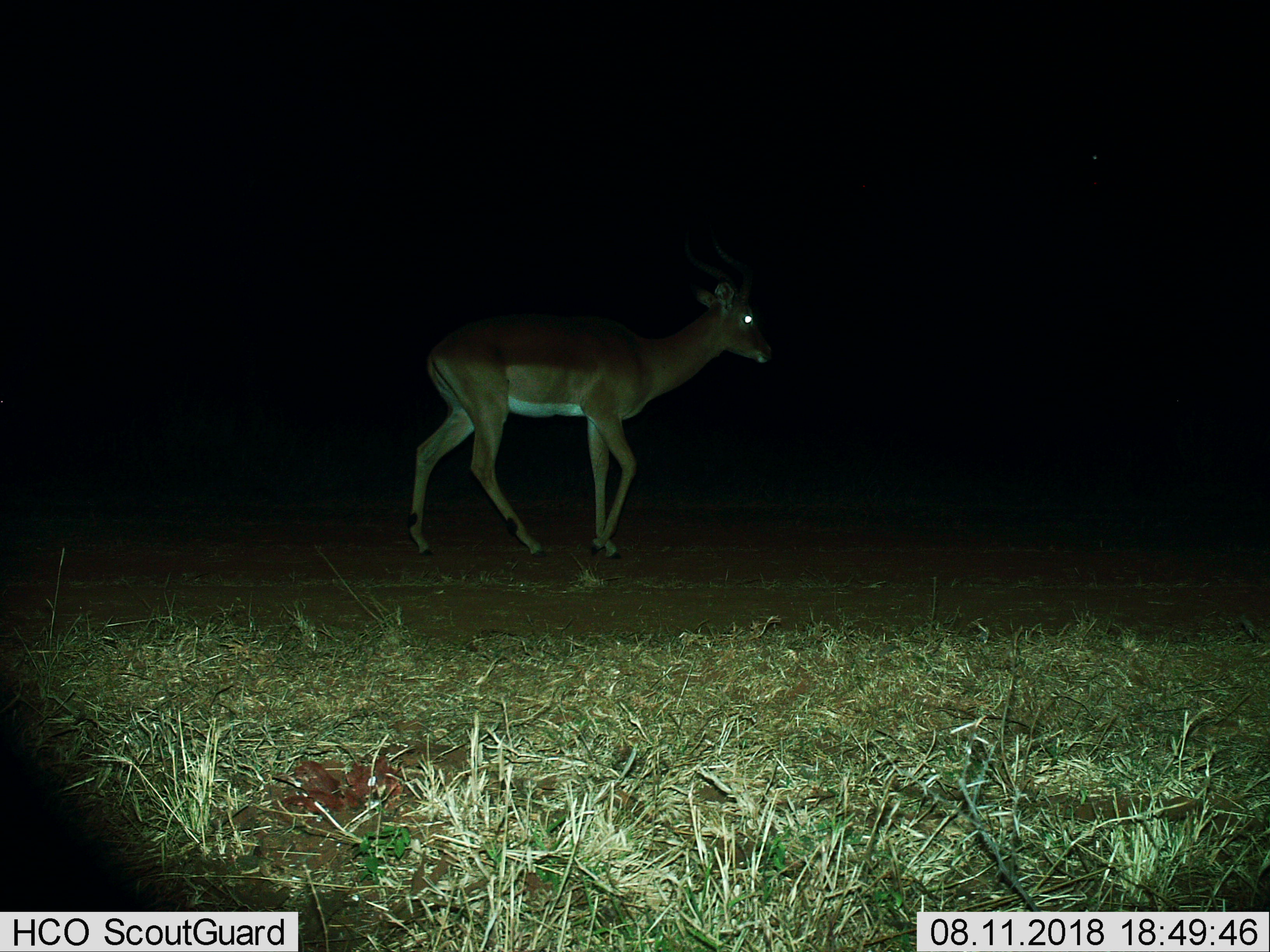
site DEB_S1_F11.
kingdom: Animalia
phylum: Chordata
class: Mammalia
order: Artiodactyla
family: Bovidae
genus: Aepyceros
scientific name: Aepyceros melampus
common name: impala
Impala (Aepyceros melampus), count 1. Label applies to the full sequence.